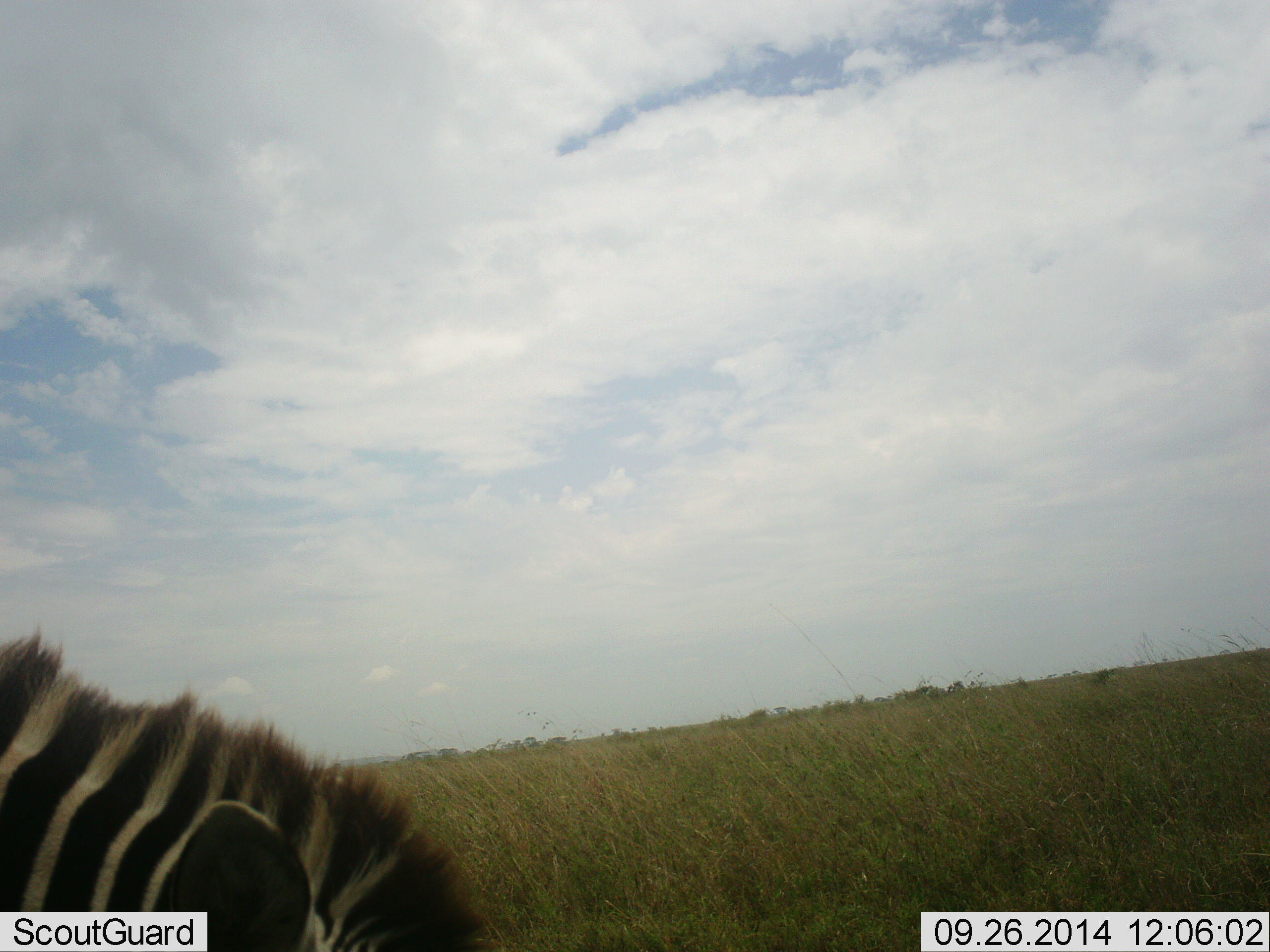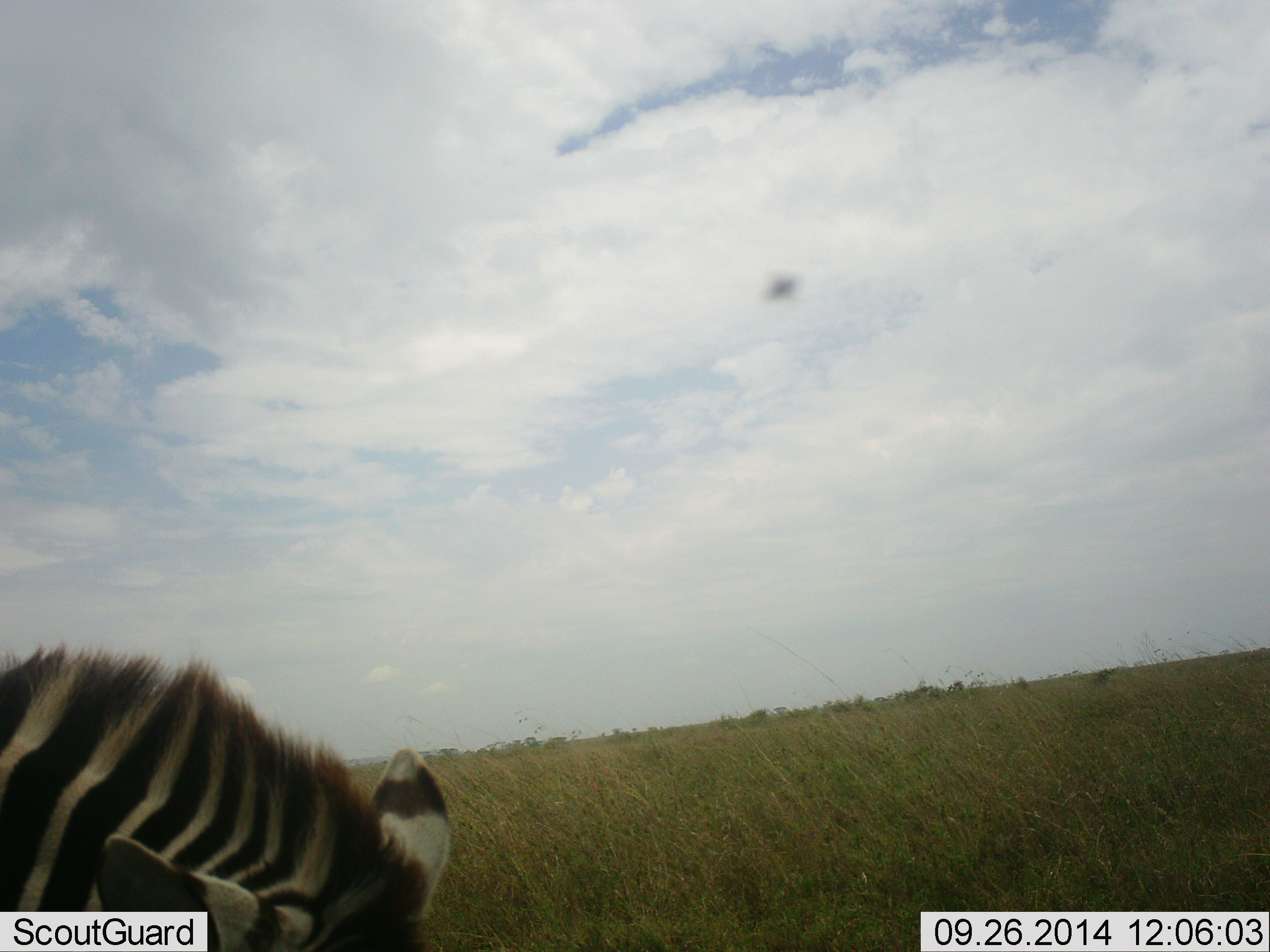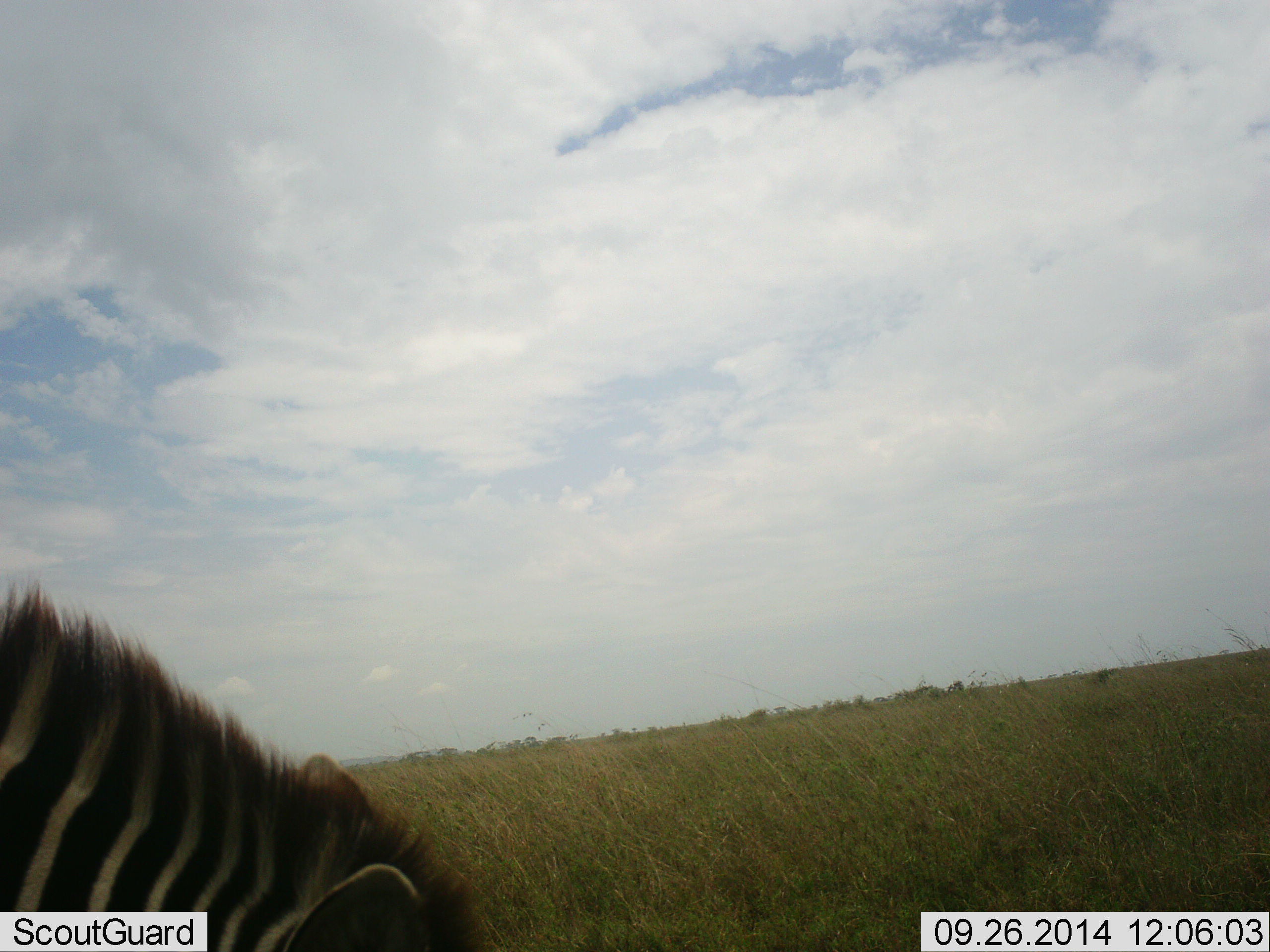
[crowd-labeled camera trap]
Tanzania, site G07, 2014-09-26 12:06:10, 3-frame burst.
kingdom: Animalia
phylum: Chordata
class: Mammalia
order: Perissodactyla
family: Equidae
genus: Equus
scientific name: Equus quagga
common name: plains zebra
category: zebra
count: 1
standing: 21%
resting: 0%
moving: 7%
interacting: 0%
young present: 7%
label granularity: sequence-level